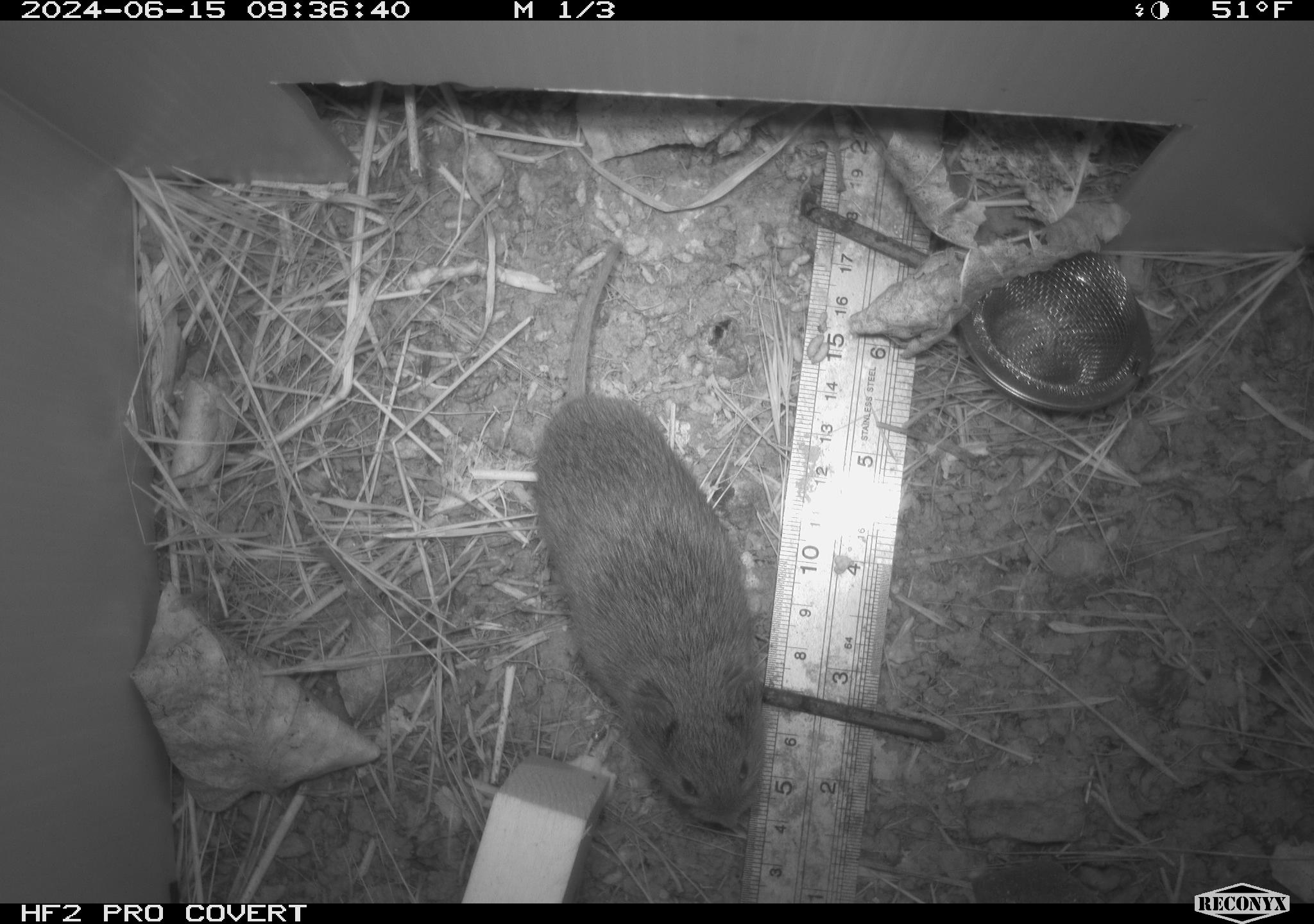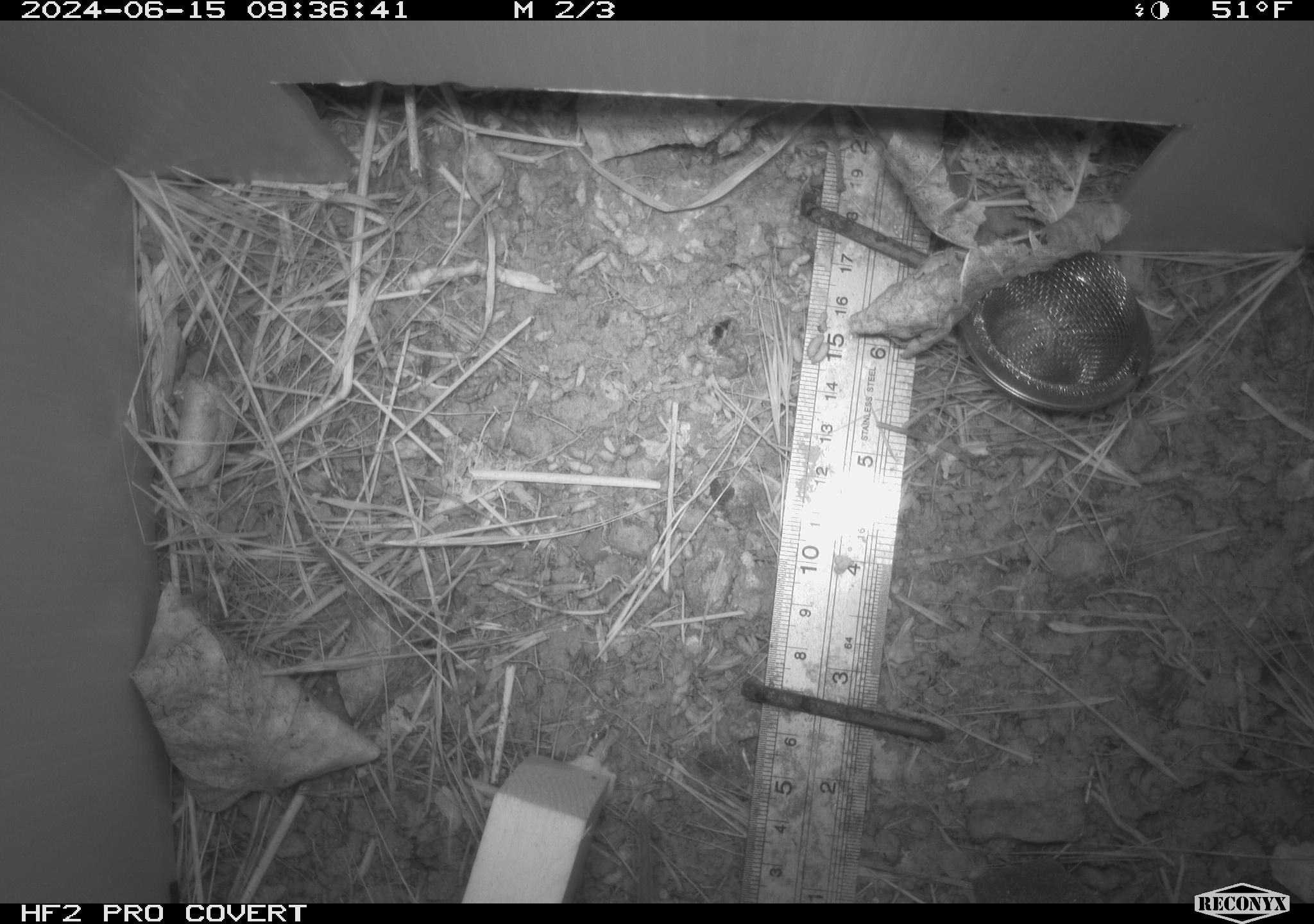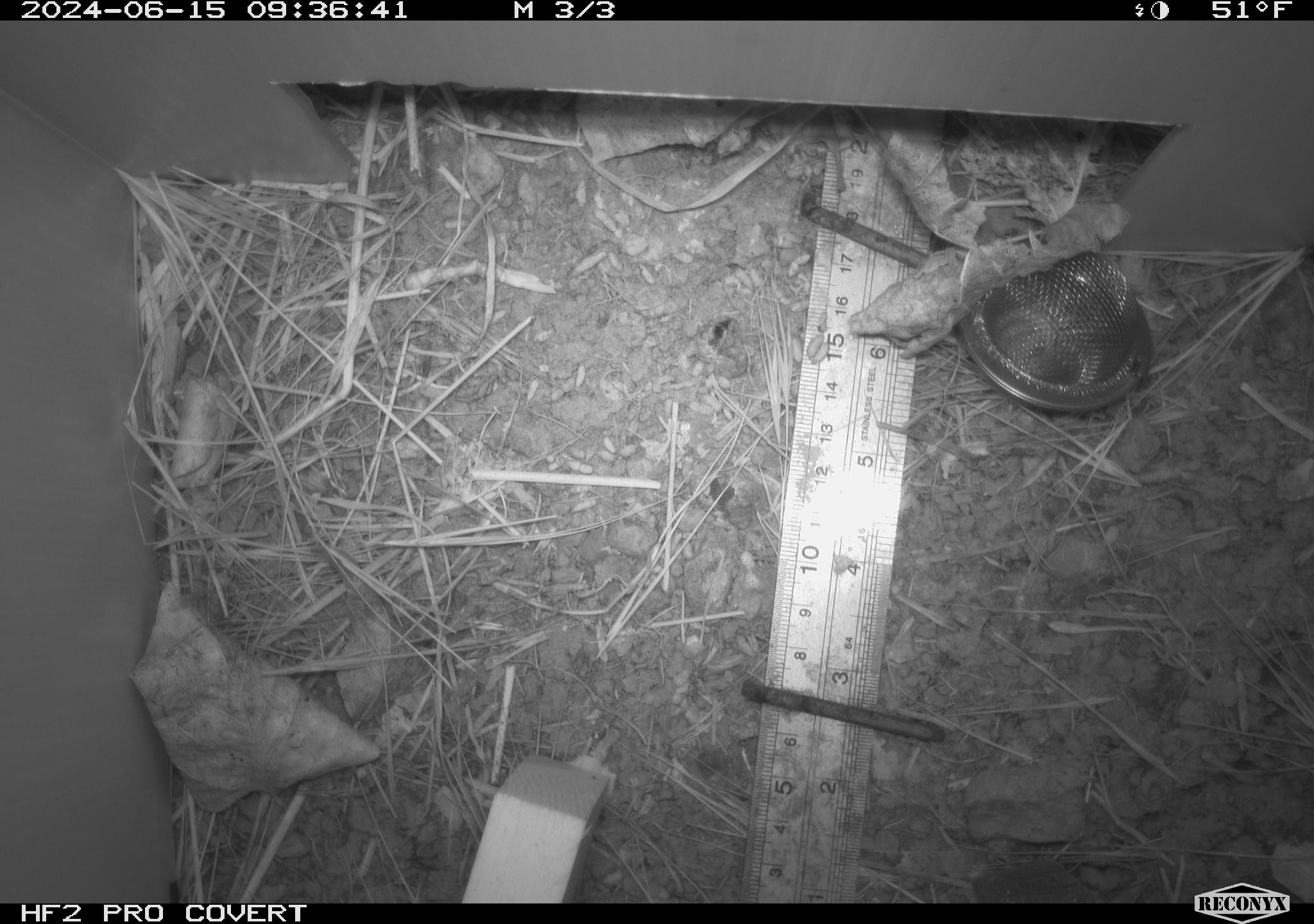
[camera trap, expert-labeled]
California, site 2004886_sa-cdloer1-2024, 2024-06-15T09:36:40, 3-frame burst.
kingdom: Animalia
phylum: Chordata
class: Mammalia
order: Rodentia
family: Cricetidae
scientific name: Arvicolinae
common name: voles, lemmings, and muskrats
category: arvicolinae subfamily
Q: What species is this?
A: Arvicolinae subfamily (voles, lemmings, and muskrats) (Arvicolinae).